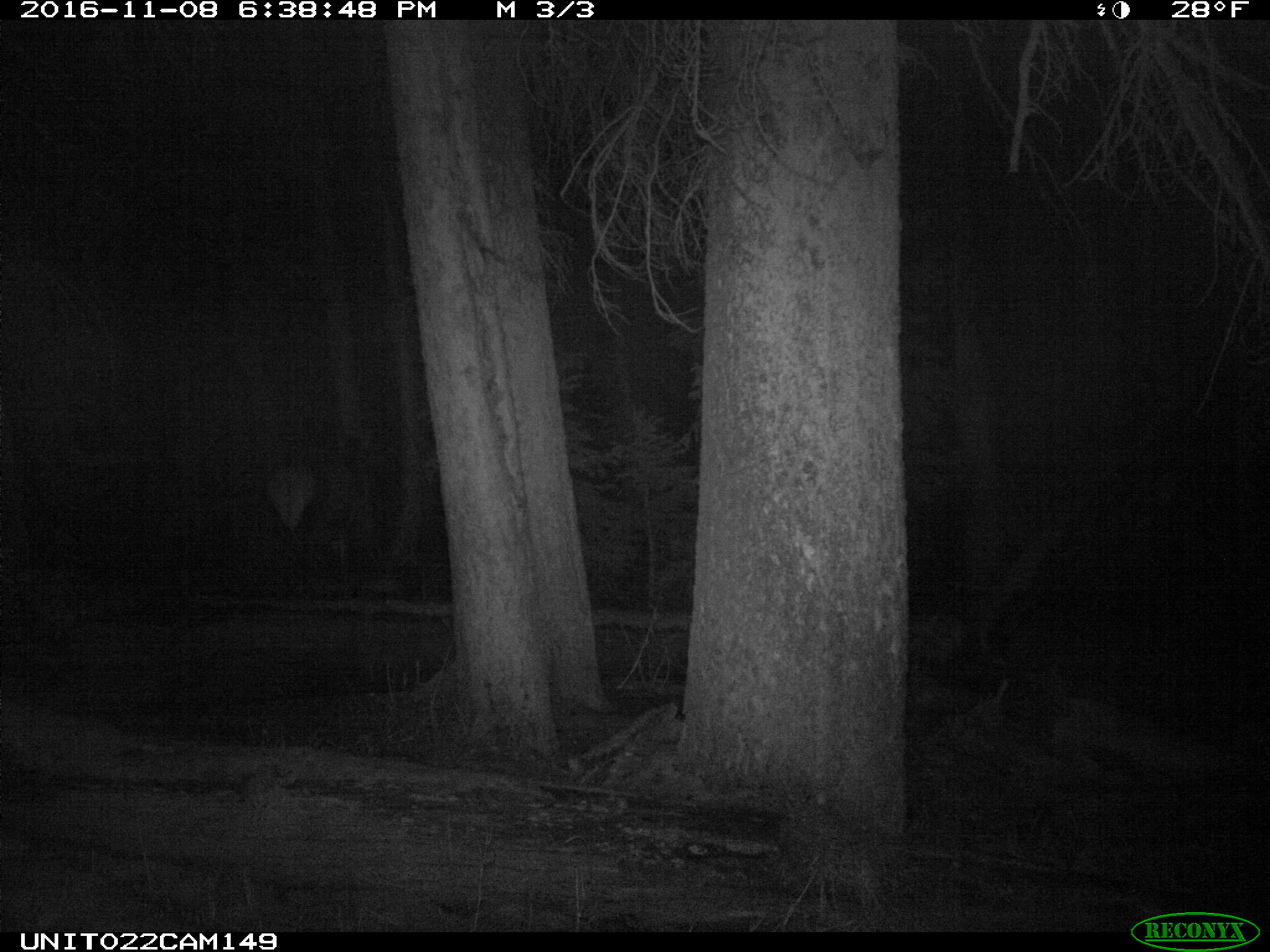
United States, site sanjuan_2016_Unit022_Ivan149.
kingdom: Animalia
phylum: Chordata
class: Mammalia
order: Artiodactyla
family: Cervidae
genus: Cervus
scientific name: Cervus elaphus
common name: red deer